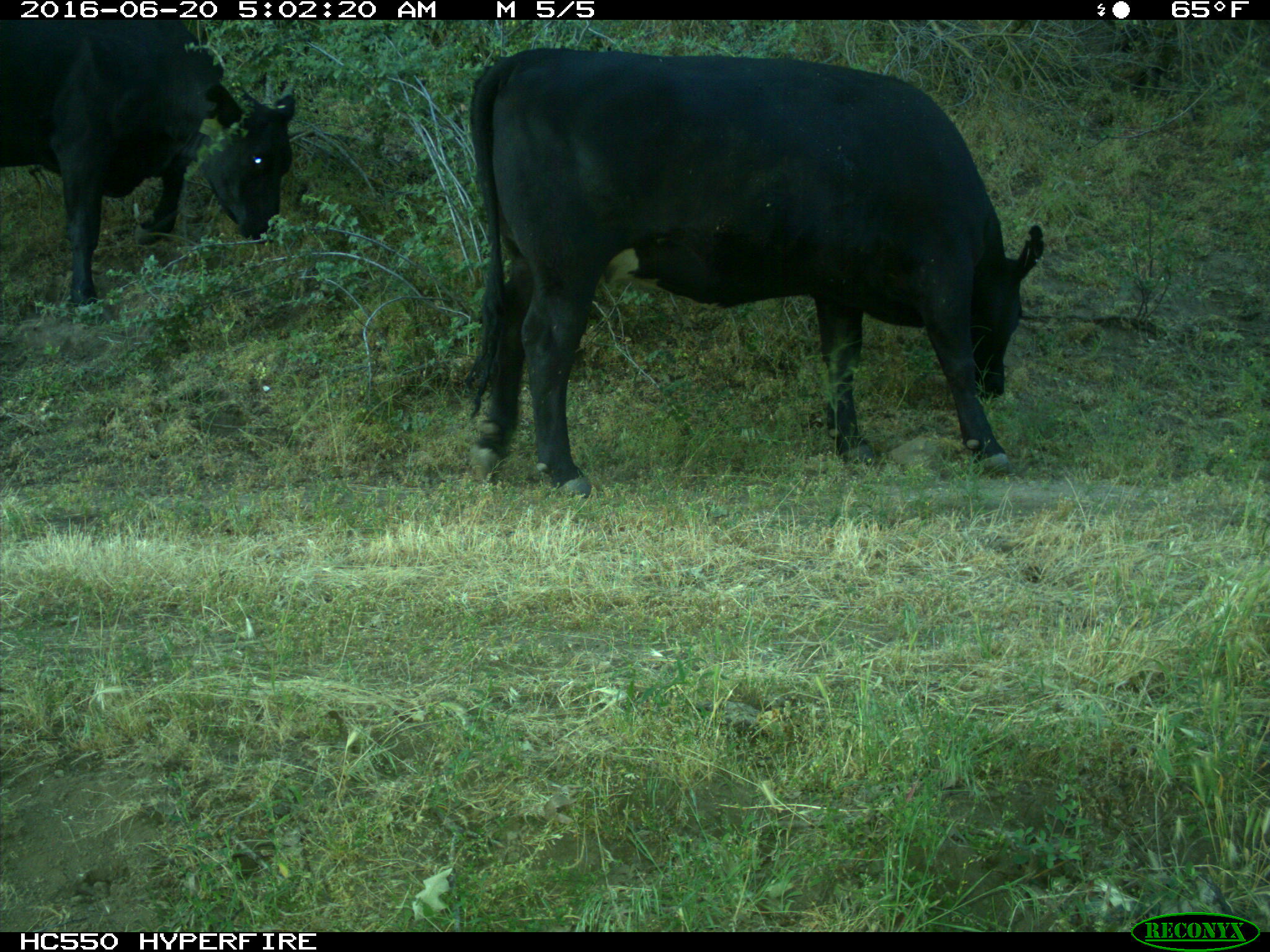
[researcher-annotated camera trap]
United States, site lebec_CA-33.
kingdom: Animalia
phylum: Chordata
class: Mammalia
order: Artiodactyla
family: Bovidae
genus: Bos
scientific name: Bos taurus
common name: domestic cow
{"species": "Bos taurus (domestic cow)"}